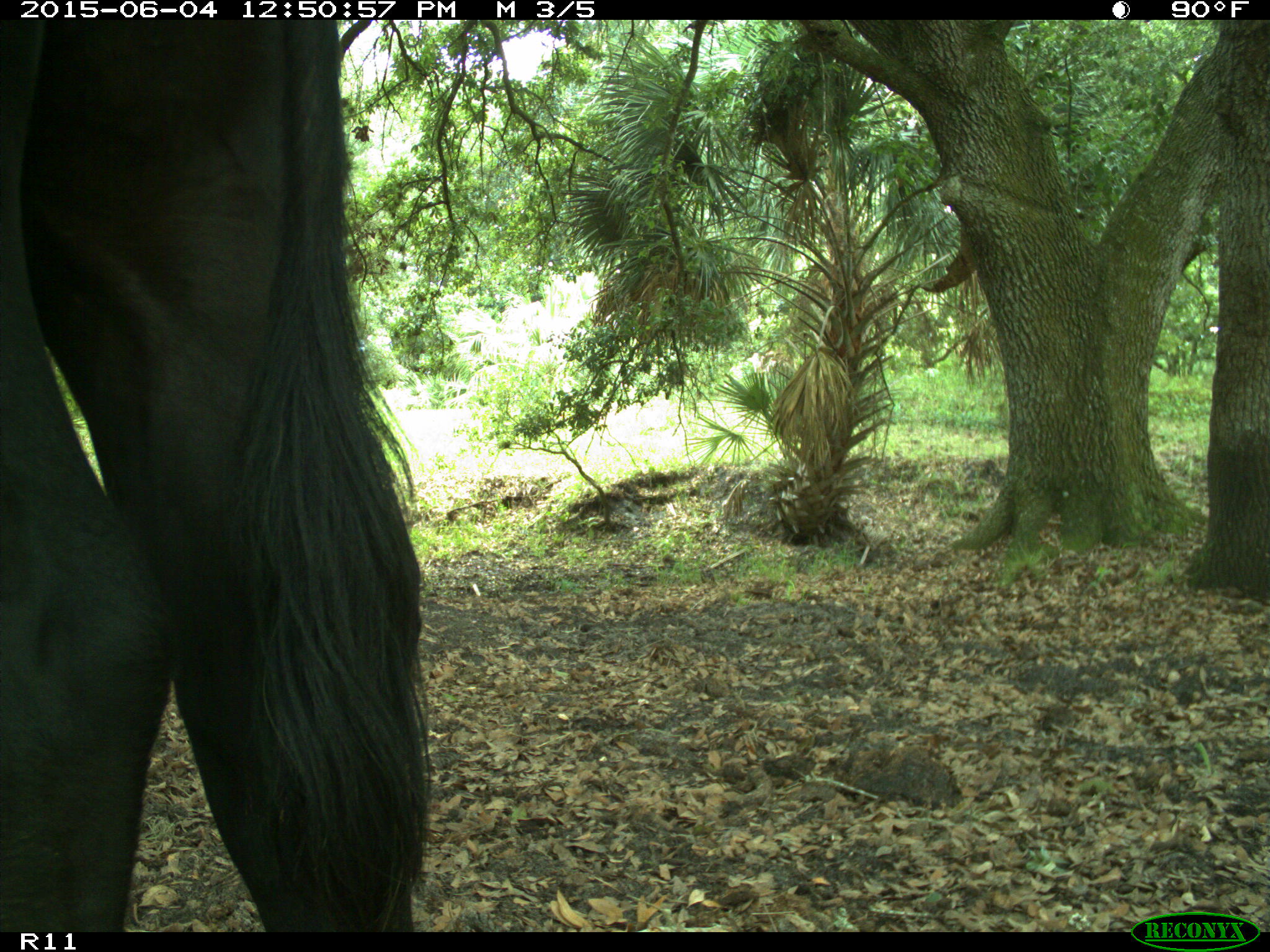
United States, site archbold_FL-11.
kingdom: Animalia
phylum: Chordata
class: Mammalia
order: Artiodactyla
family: Bovidae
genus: Bos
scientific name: Bos taurus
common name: domestic cow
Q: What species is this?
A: Bos taurus (domestic cow).